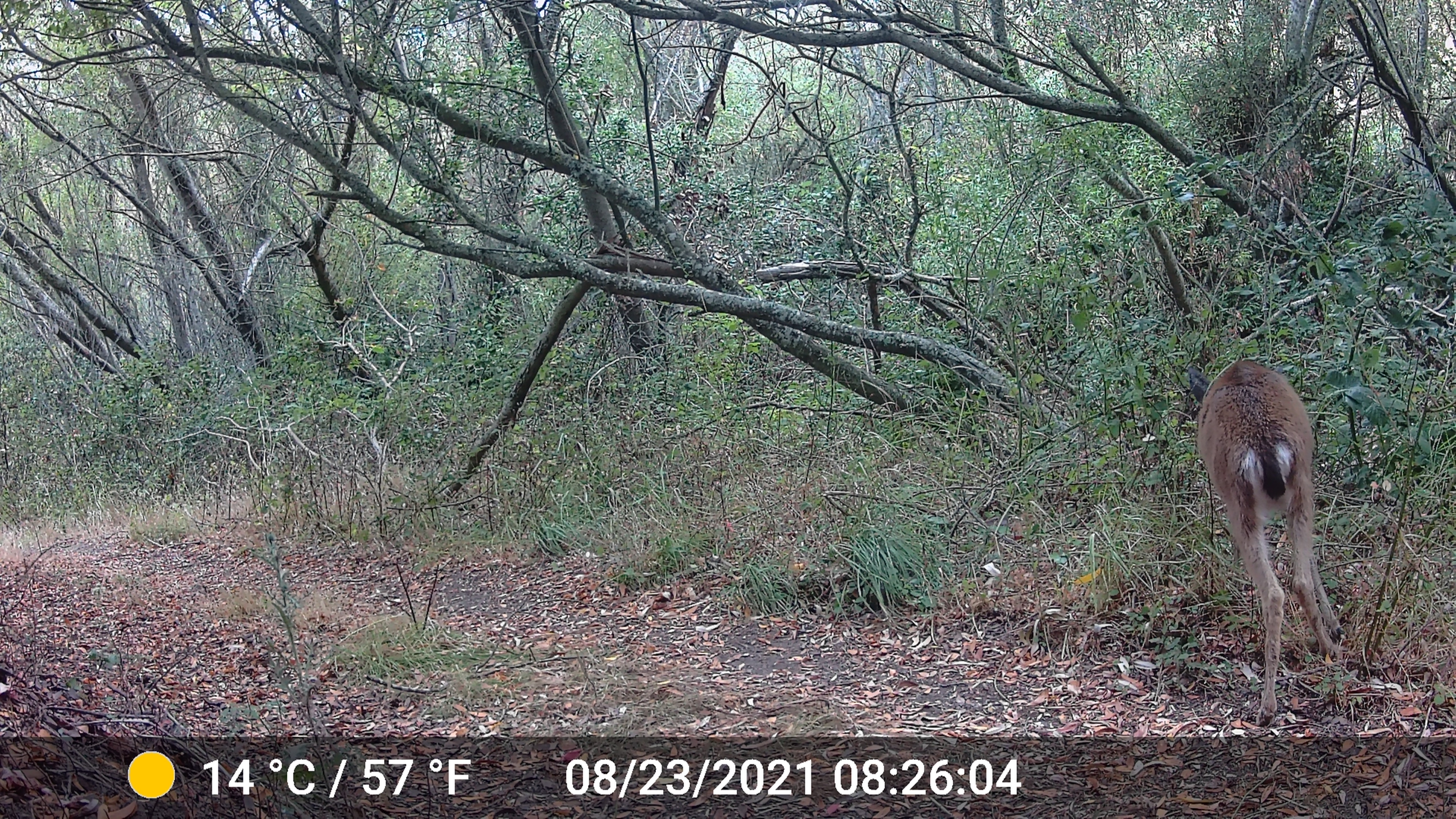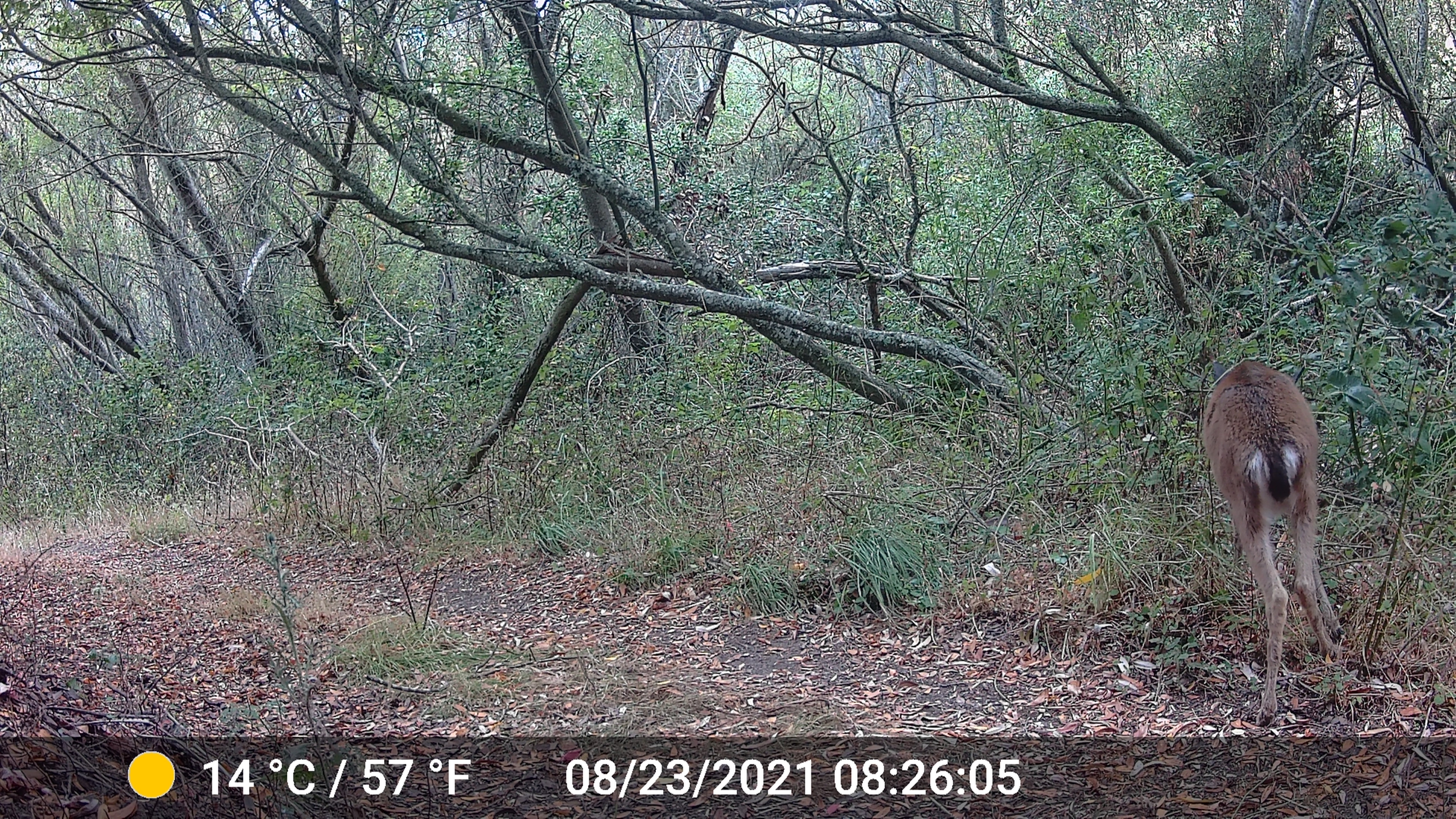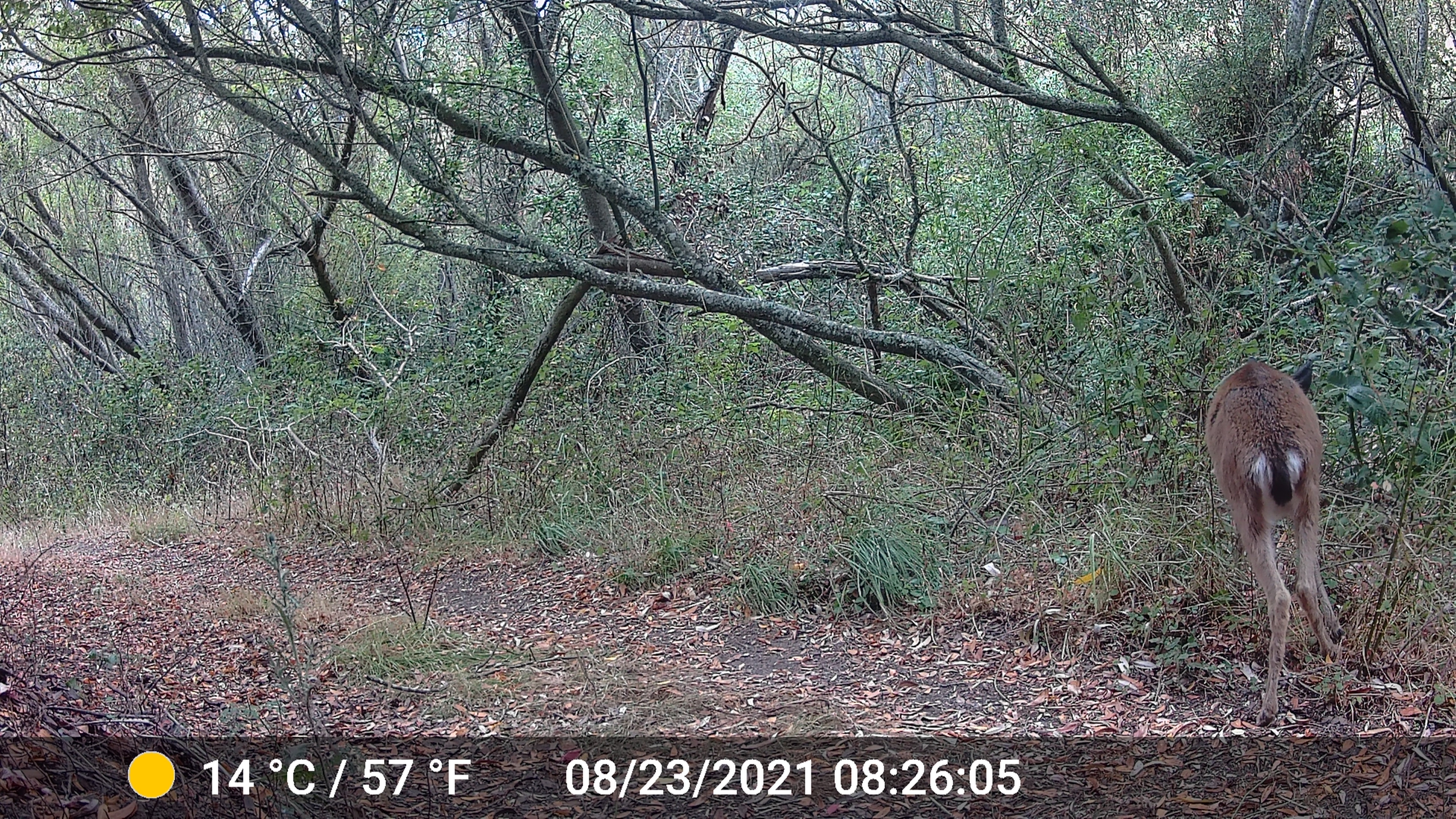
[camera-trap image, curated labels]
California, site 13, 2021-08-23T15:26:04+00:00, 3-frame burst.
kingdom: Animalia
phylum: Chordata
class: Mammalia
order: Artiodactyla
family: Cervidae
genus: Odocoileus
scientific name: Odocoileus hemionus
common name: mule deer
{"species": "mule deer (Odocoileus hemionus)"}